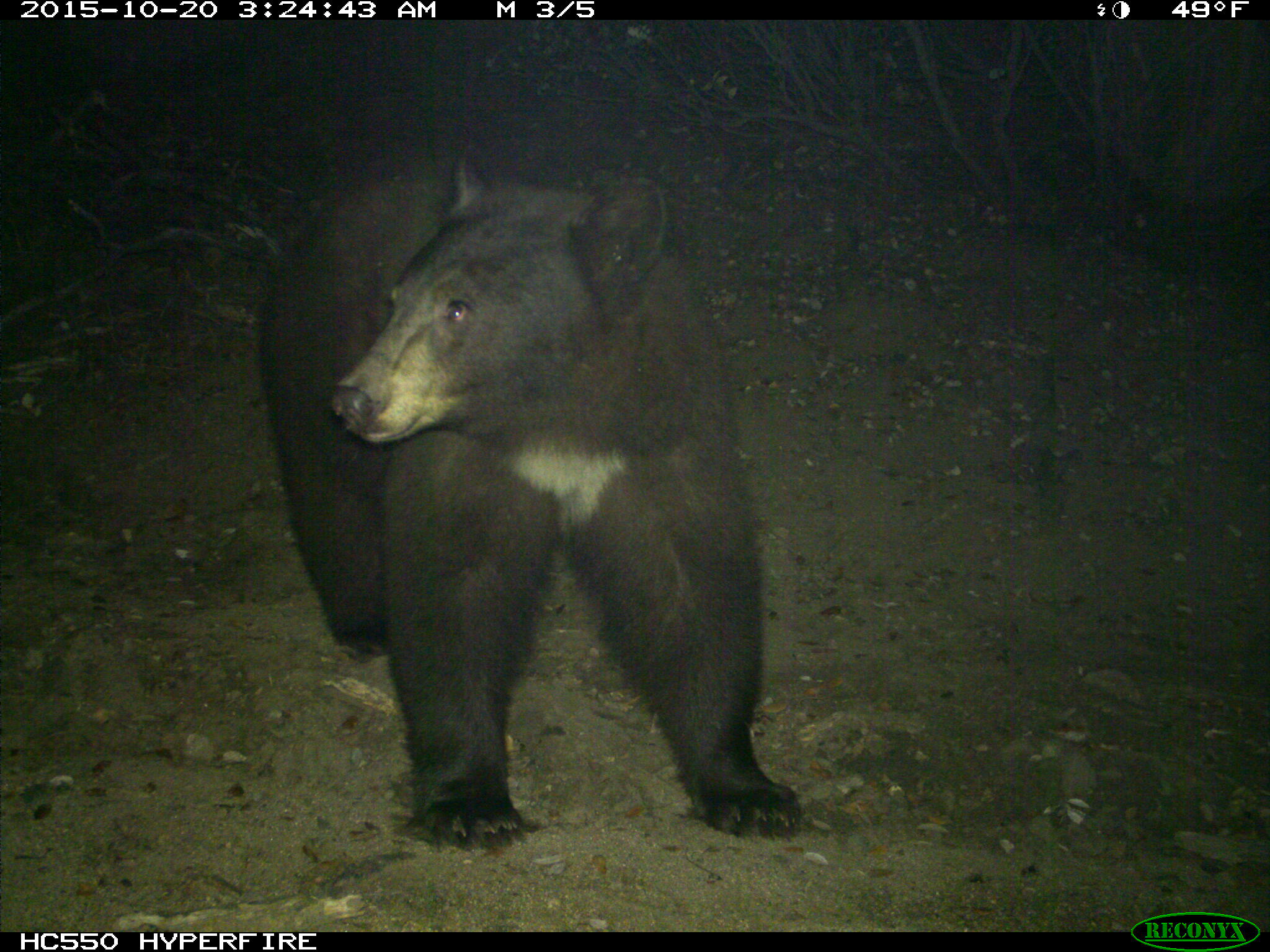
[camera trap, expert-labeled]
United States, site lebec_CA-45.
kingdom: Animalia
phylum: Chordata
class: Mammalia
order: Carnivora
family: Ursidae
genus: Ursus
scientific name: Ursus americanus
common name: american black bear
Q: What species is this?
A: Ursus americanus (american black bear).